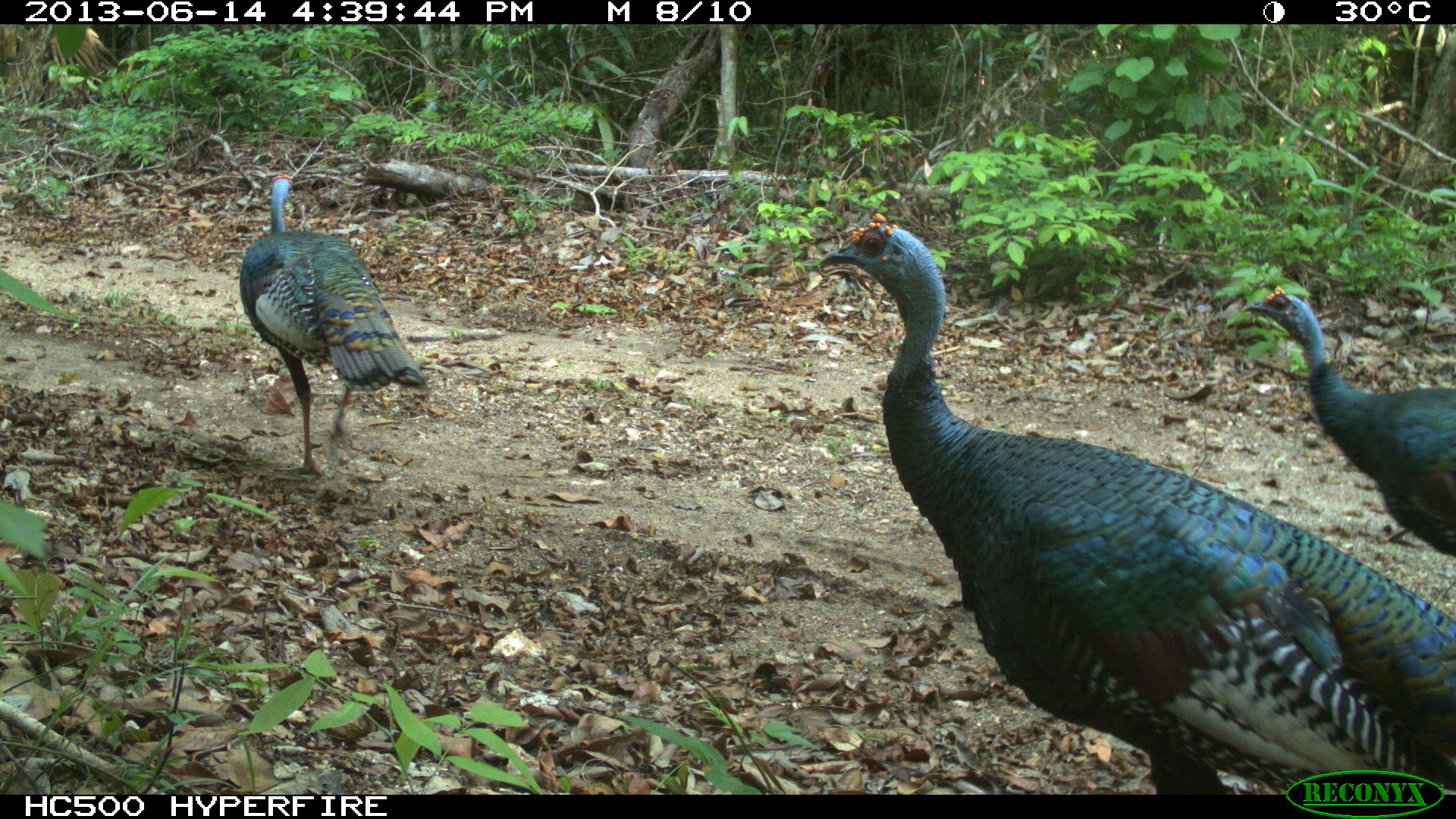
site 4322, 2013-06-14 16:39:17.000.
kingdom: Animalia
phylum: Chordata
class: Aves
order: Galliformes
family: Phasianidae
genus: Meleagris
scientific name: Meleagris ocellata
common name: ocellated turkey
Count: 3.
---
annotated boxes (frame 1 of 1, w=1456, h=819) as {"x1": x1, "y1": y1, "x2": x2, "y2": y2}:
meleagris ocellata: {"x1": 808, "y1": 207, "x2": 1453, "y2": 791}; {"x1": 236, "y1": 170, "x2": 431, "y2": 479}; {"x1": 1237, "y1": 281, "x2": 1451, "y2": 551}